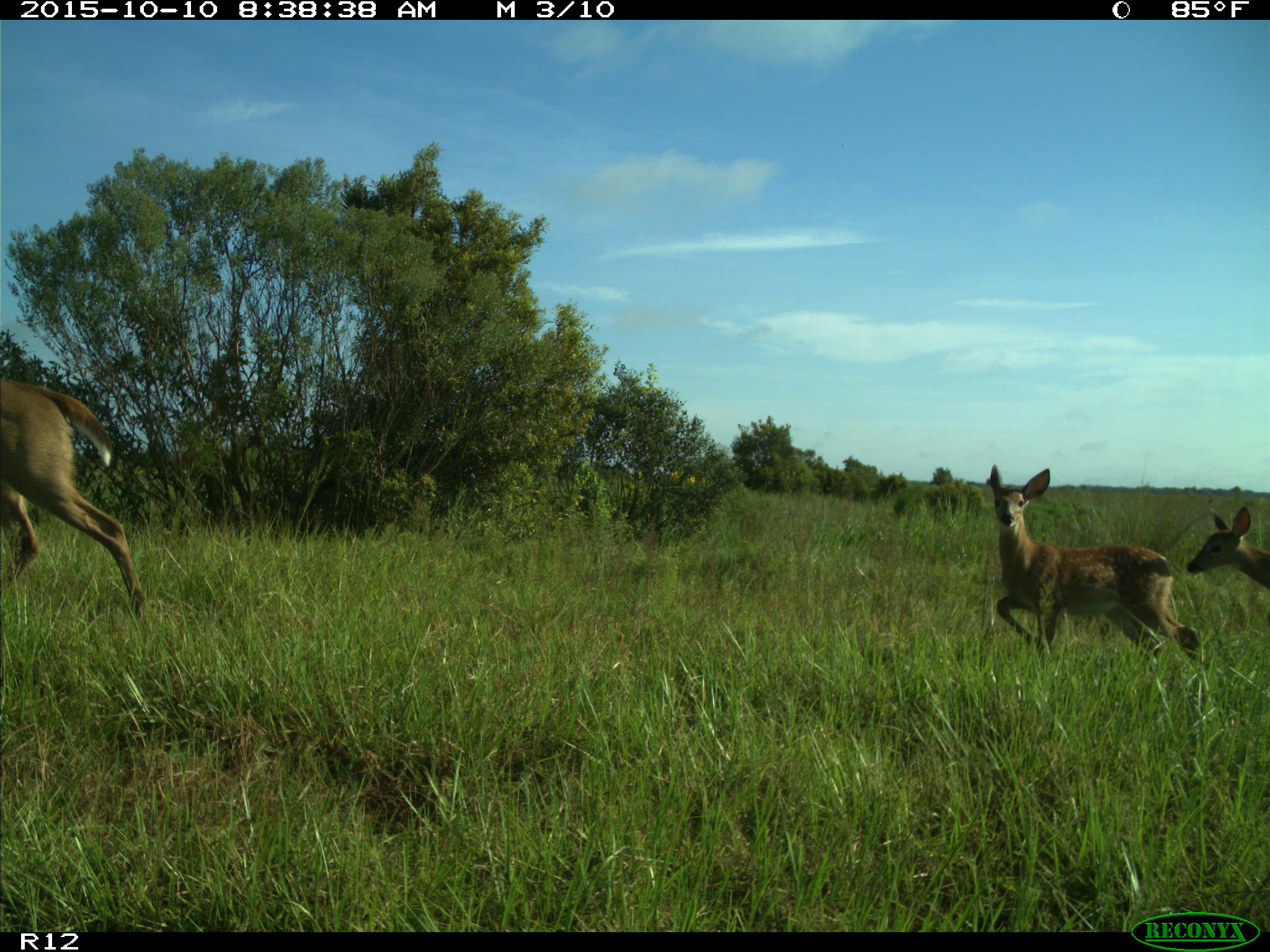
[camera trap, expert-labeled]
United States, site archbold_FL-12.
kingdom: Animalia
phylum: Chordata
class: Mammalia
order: Artiodactyla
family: Cervidae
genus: Odocoileus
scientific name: Odocoileus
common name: deer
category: unidentified deer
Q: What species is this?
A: Unidentified deer (deer) (Odocoileus).